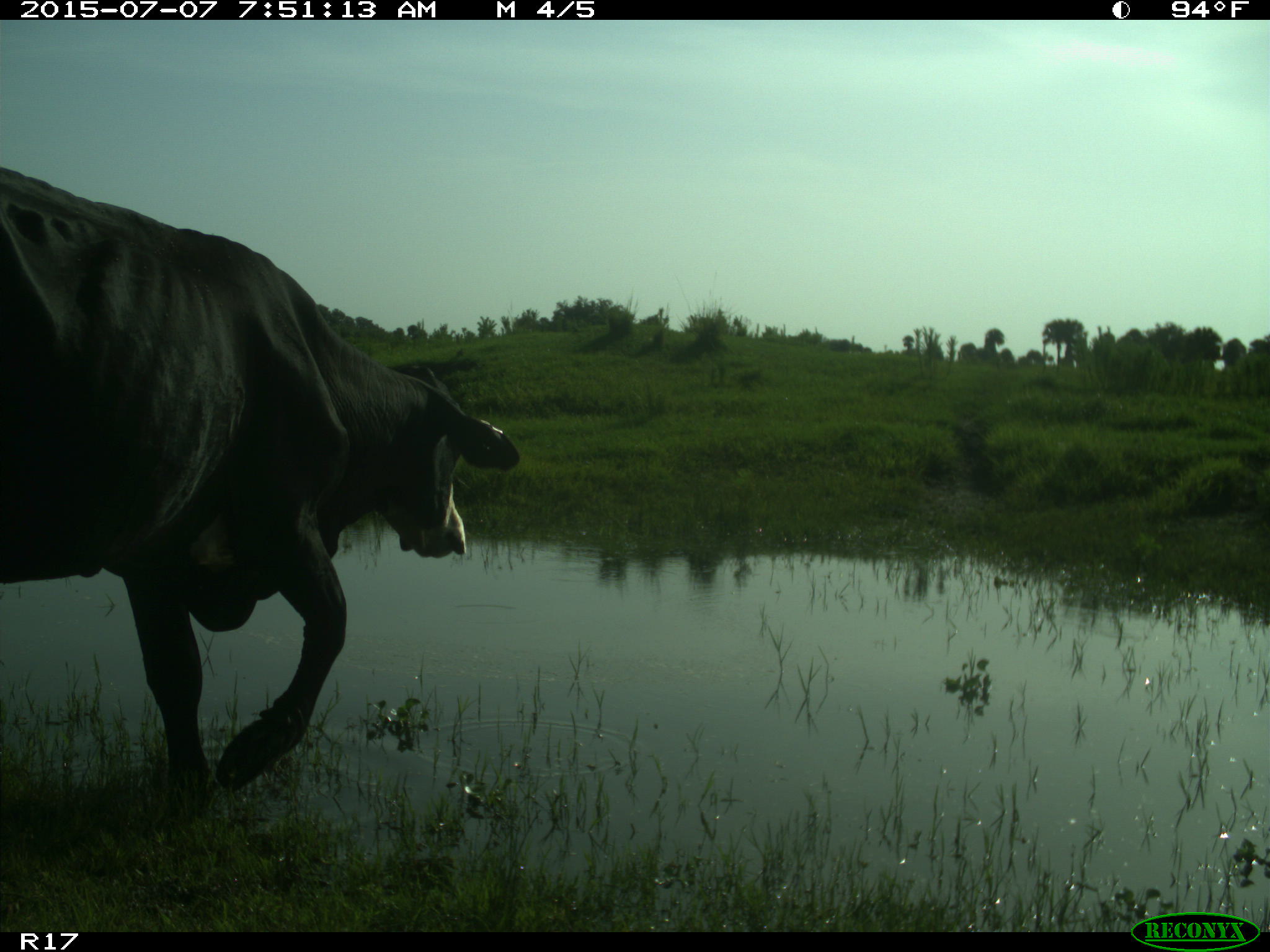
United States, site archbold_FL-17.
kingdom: Animalia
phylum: Chordata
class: Mammalia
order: Artiodactyla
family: Bovidae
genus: Bos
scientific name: Bos taurus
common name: domestic cow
Bos taurus (domestic cow).